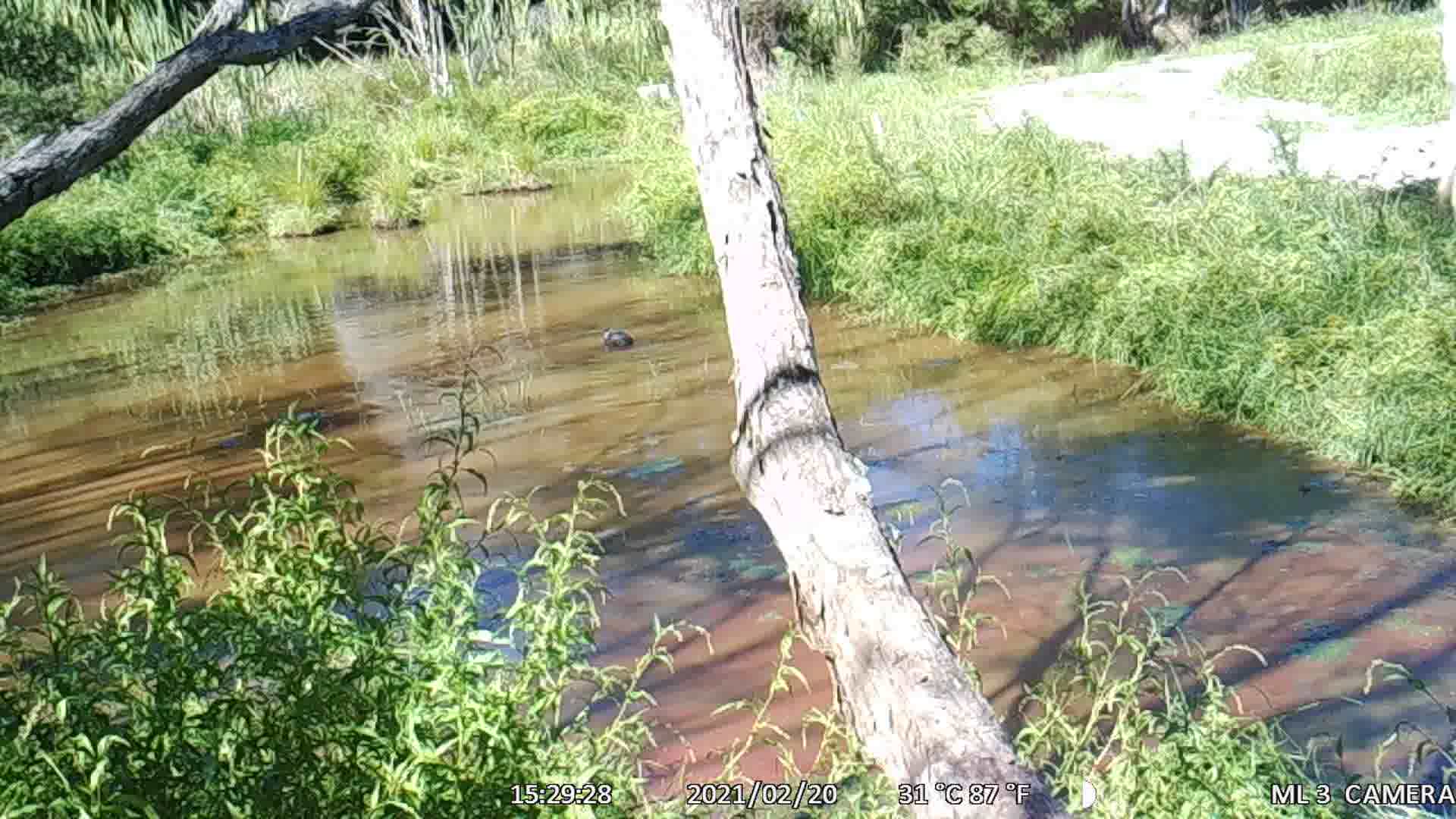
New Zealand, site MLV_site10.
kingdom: Animalia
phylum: Chordata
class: Aves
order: Anseriformes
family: Anatidae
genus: Anas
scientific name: Anas platyrhynchos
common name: mallard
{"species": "mallard (Anas platyrhynchos)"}